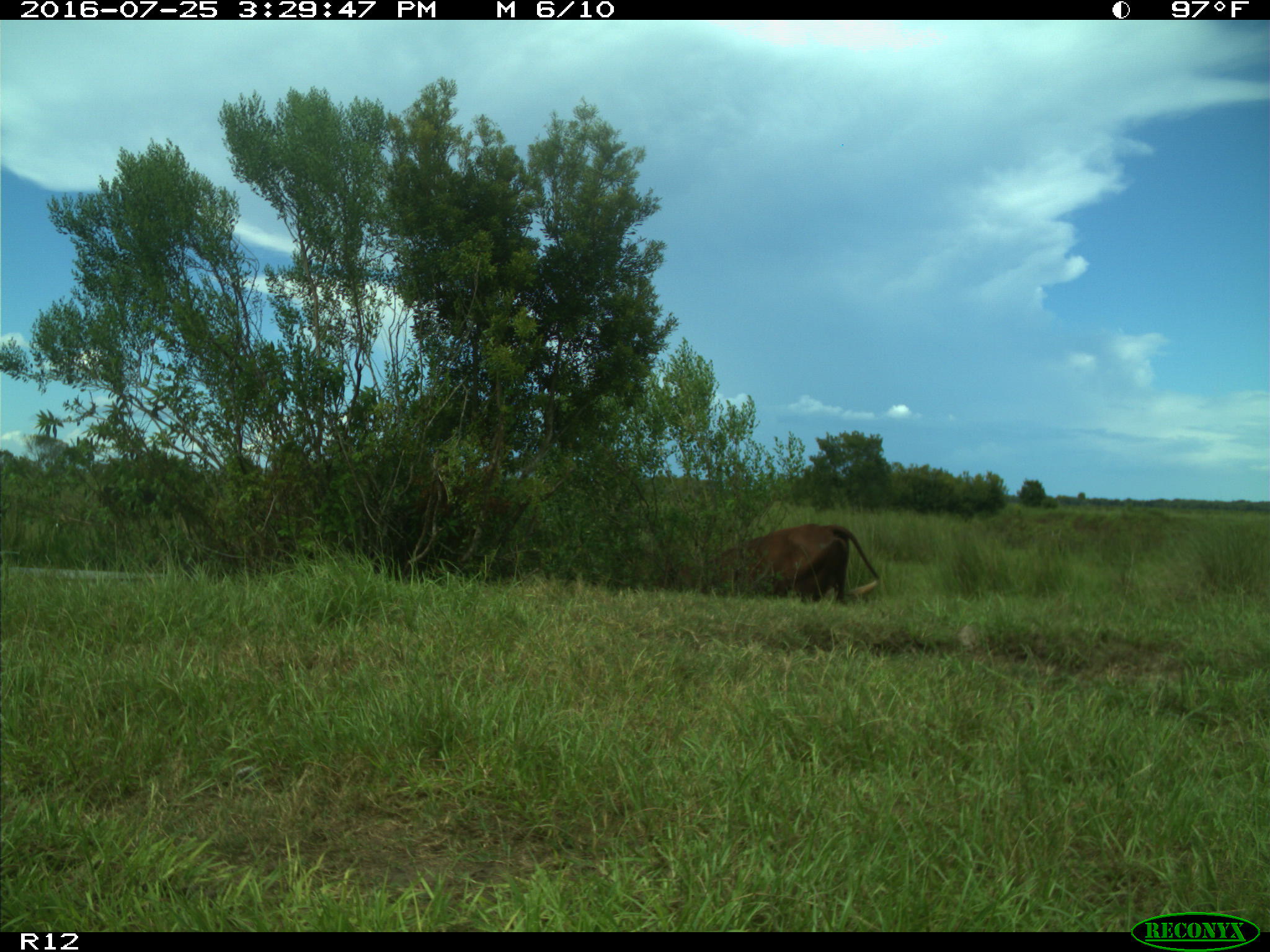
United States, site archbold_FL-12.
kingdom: Animalia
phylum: Chordata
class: Mammalia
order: Artiodactyla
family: Bovidae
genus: Bos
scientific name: Bos taurus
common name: domestic cow